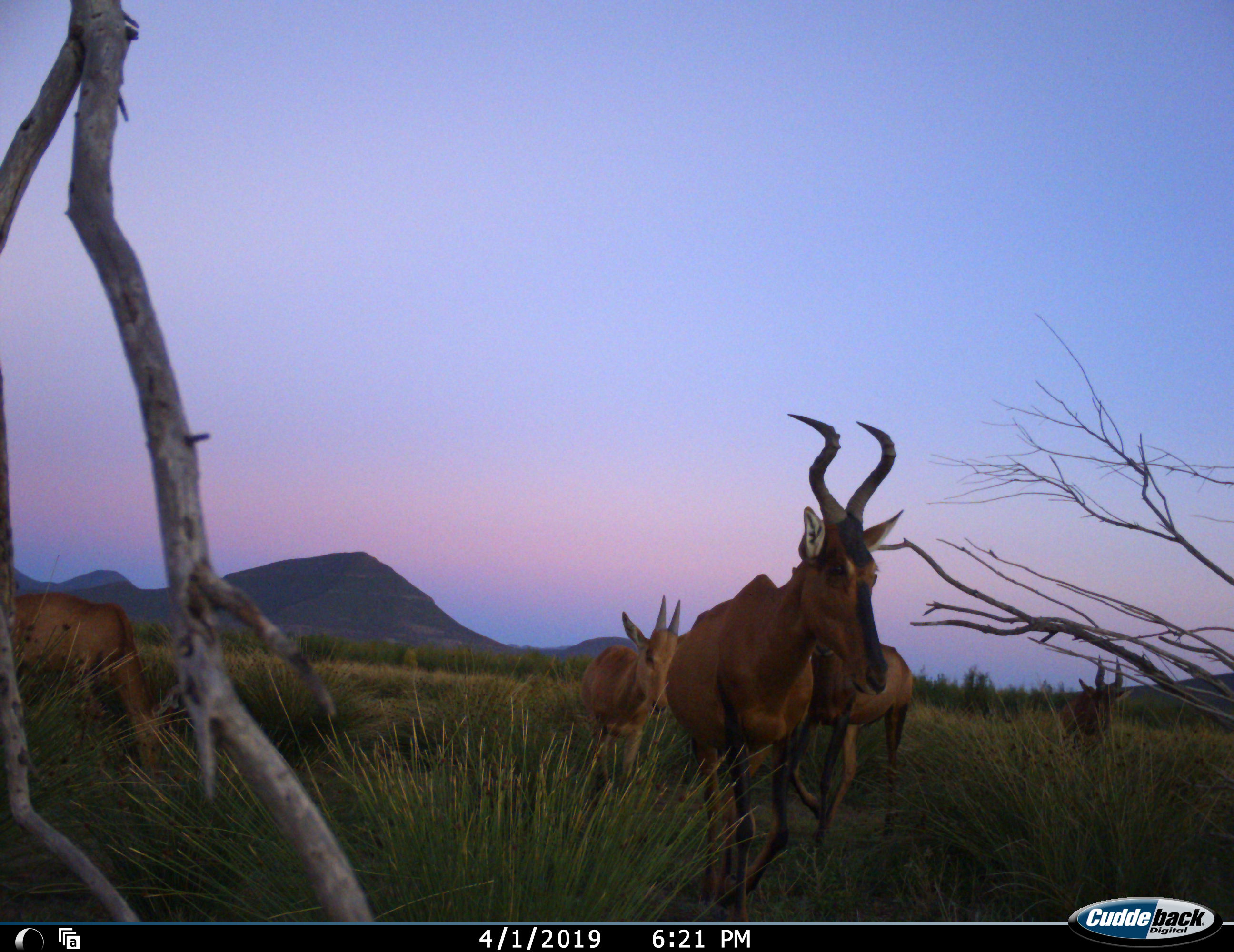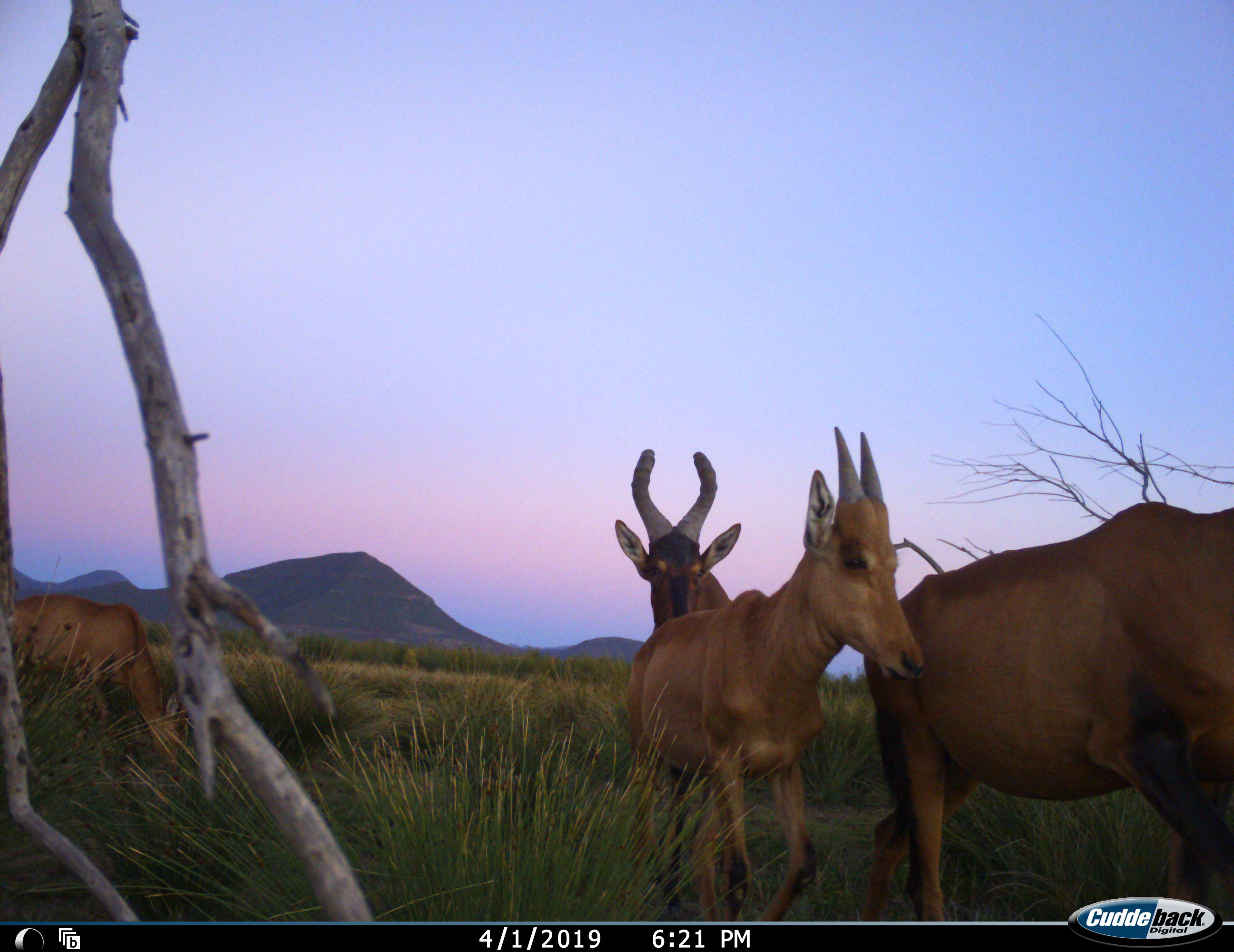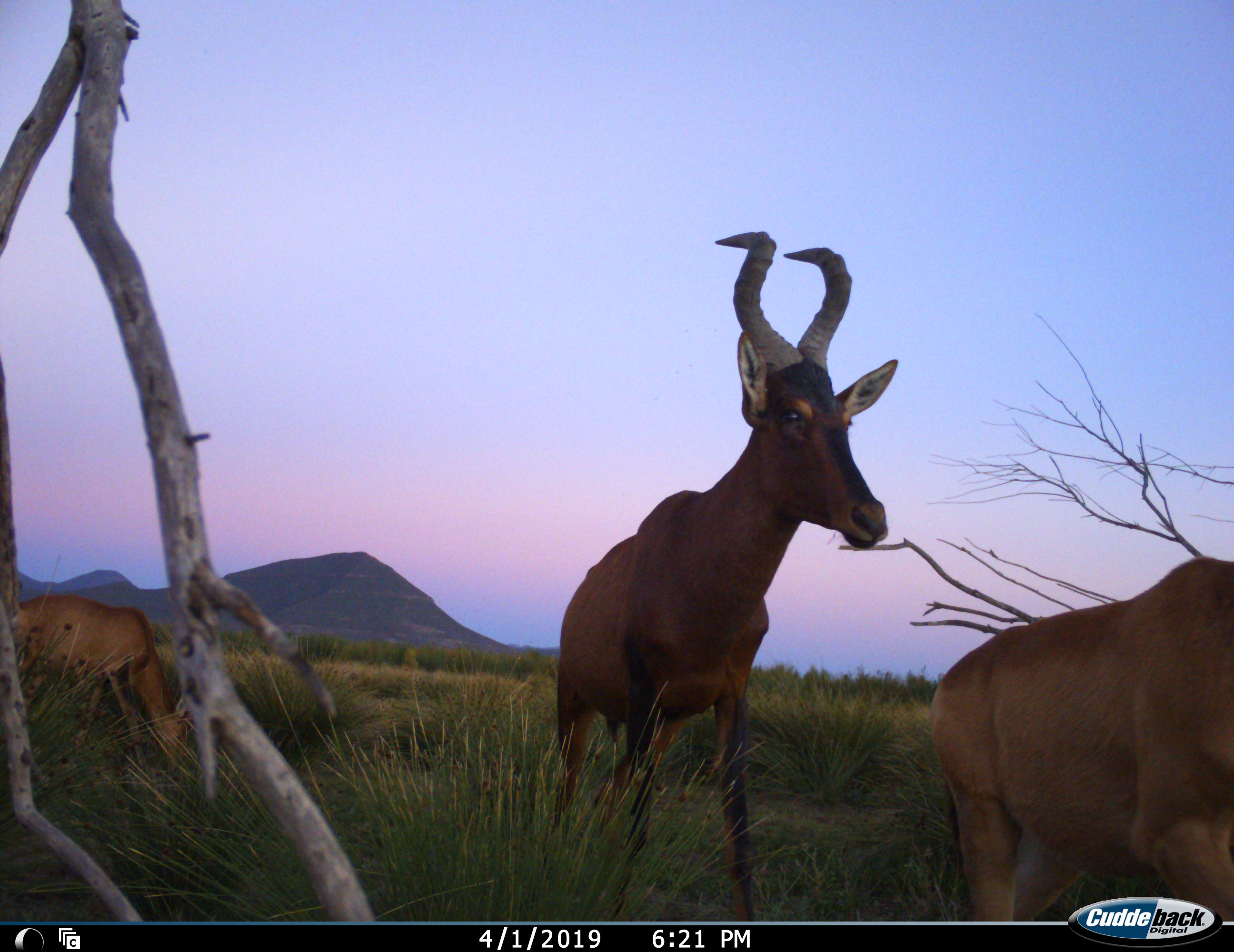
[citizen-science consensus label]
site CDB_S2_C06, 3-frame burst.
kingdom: Animalia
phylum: Chordata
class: Mammalia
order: Artiodactyla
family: Bovidae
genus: Alcelaphus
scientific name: Alcelaphus buselaphus caama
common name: red hartebeest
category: hartebeestred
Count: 5.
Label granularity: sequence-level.